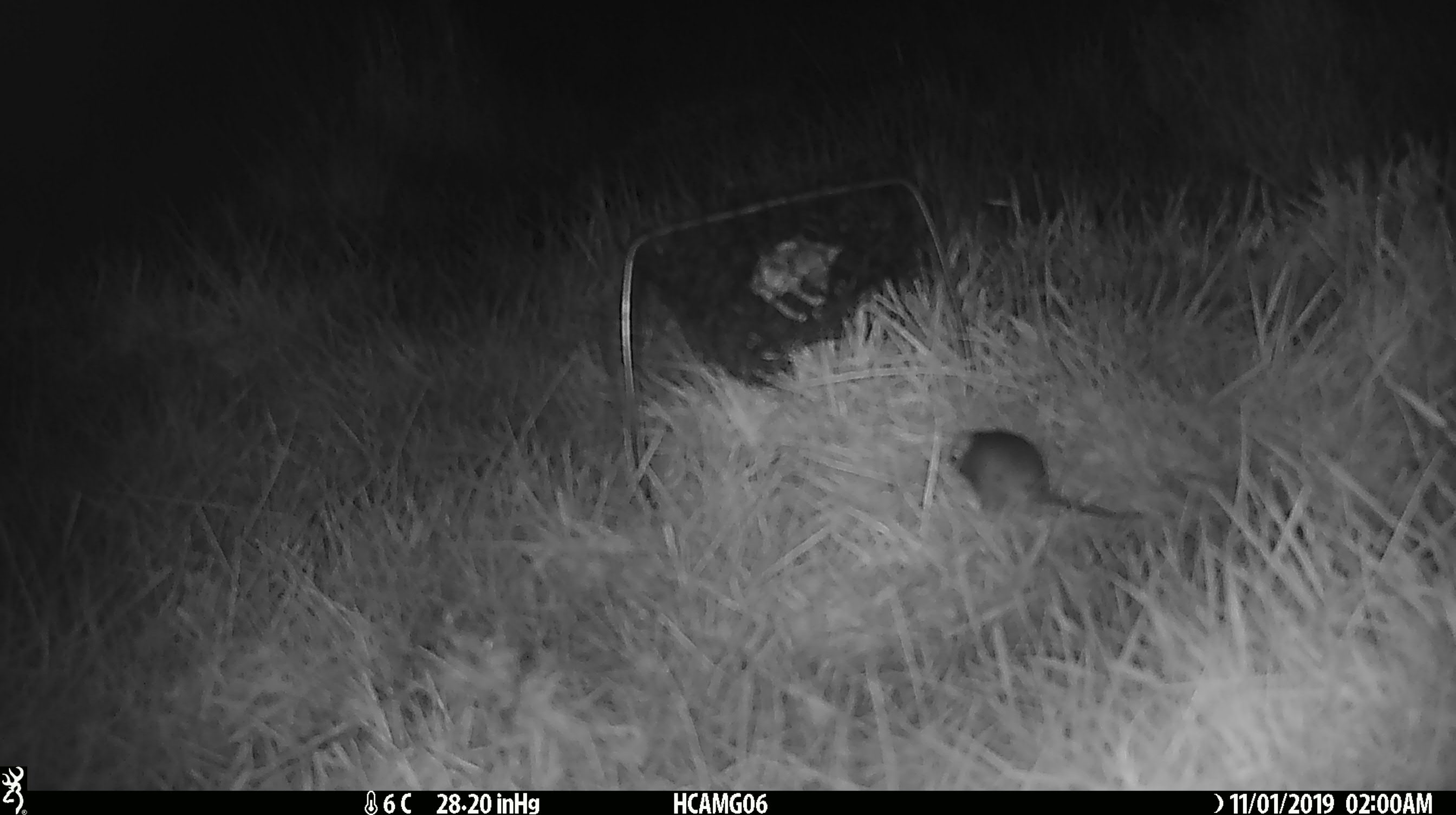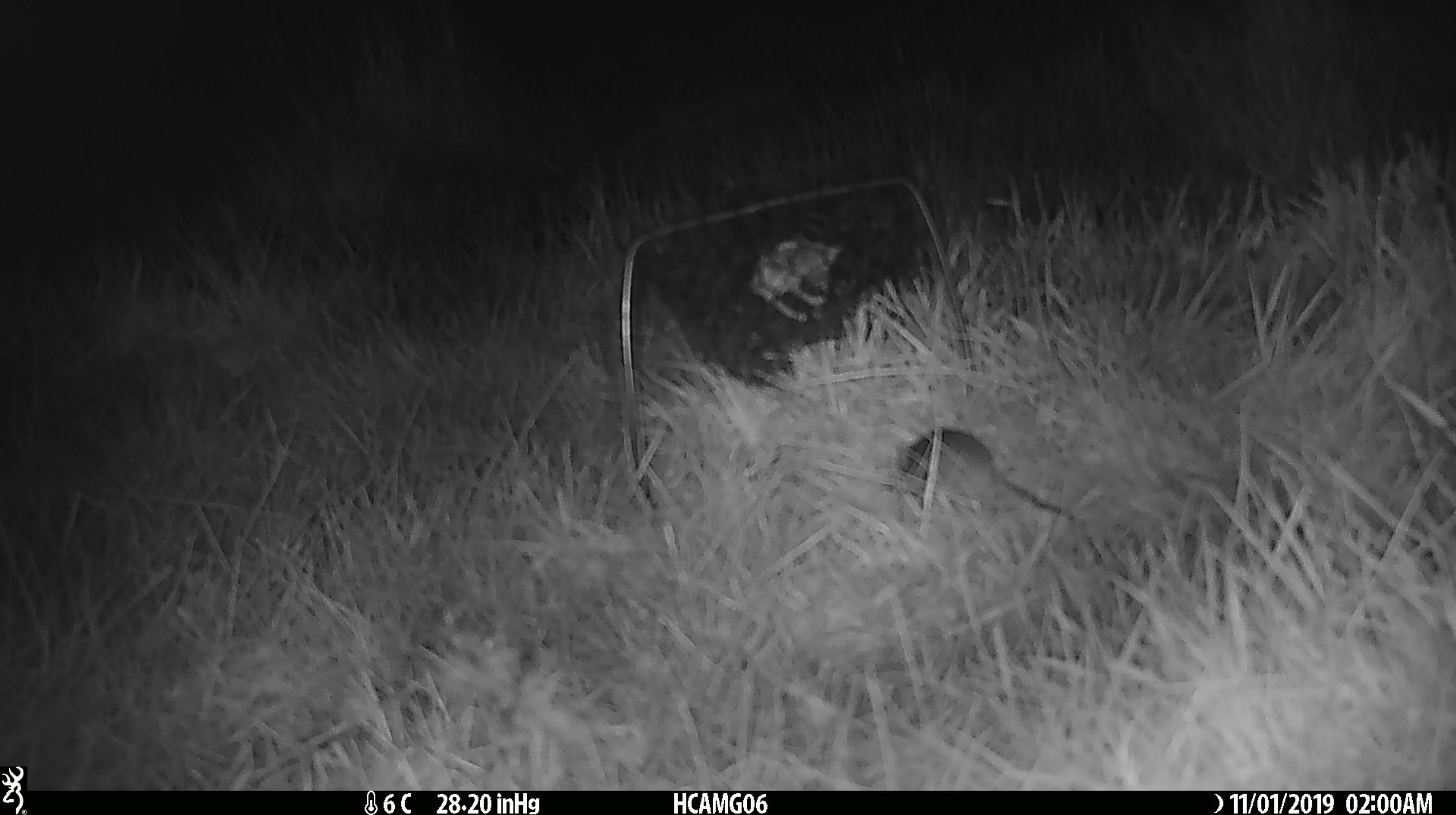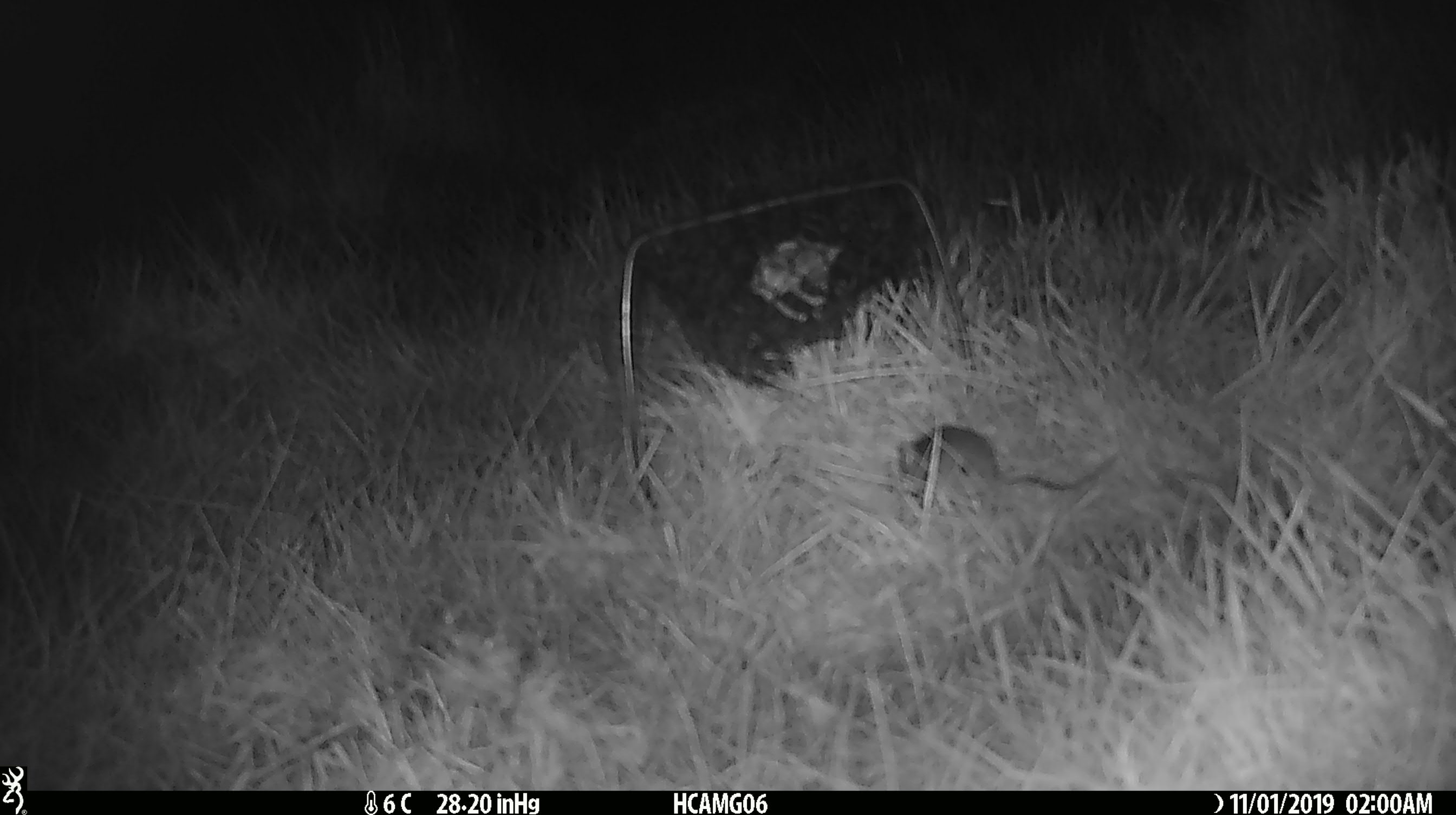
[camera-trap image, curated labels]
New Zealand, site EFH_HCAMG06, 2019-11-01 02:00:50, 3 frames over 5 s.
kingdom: Animalia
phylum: Chordata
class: Mammalia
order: Rodentia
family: Muridae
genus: Mus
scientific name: Mus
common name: mouse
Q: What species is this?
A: Mouse (Mus).